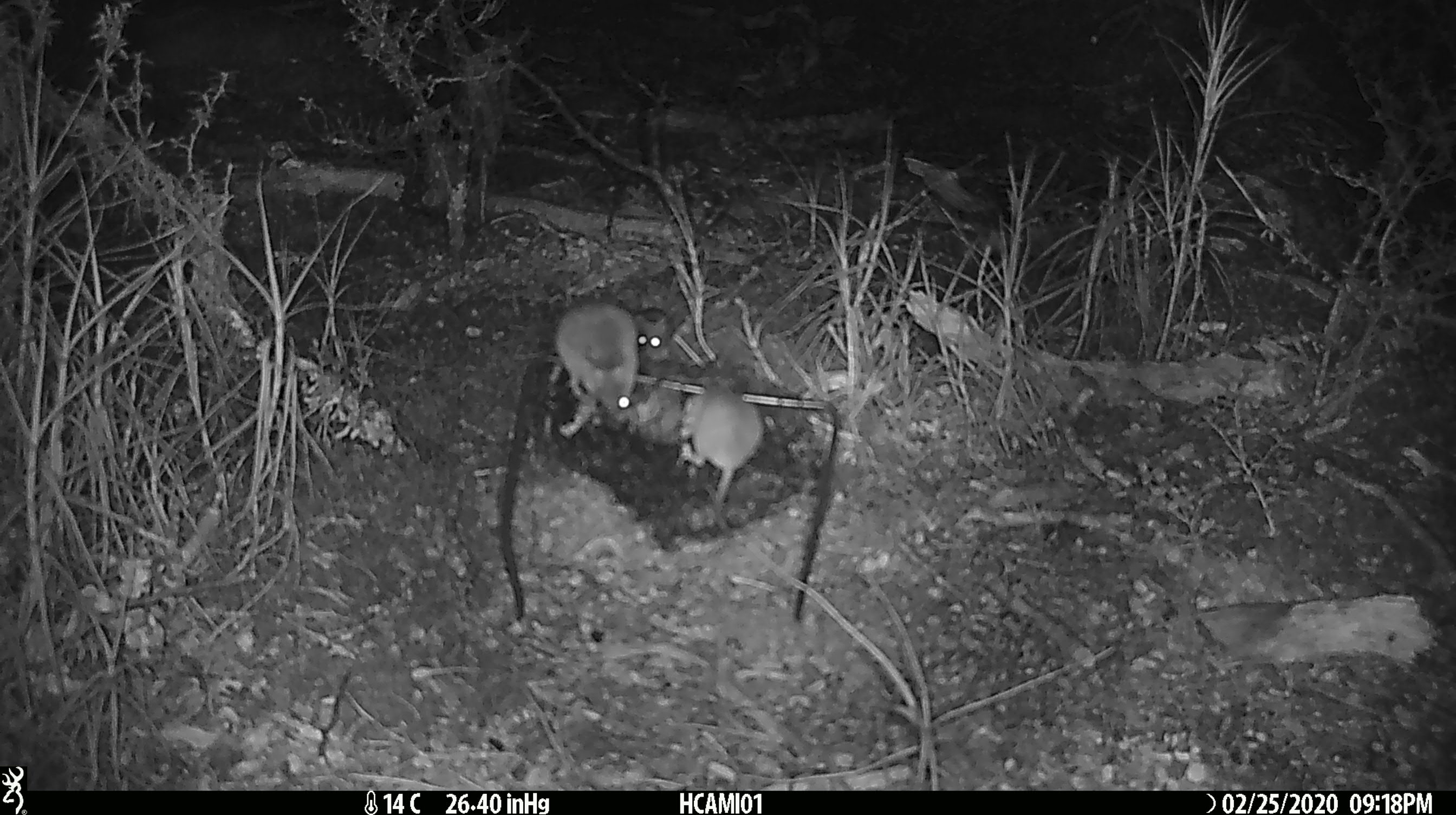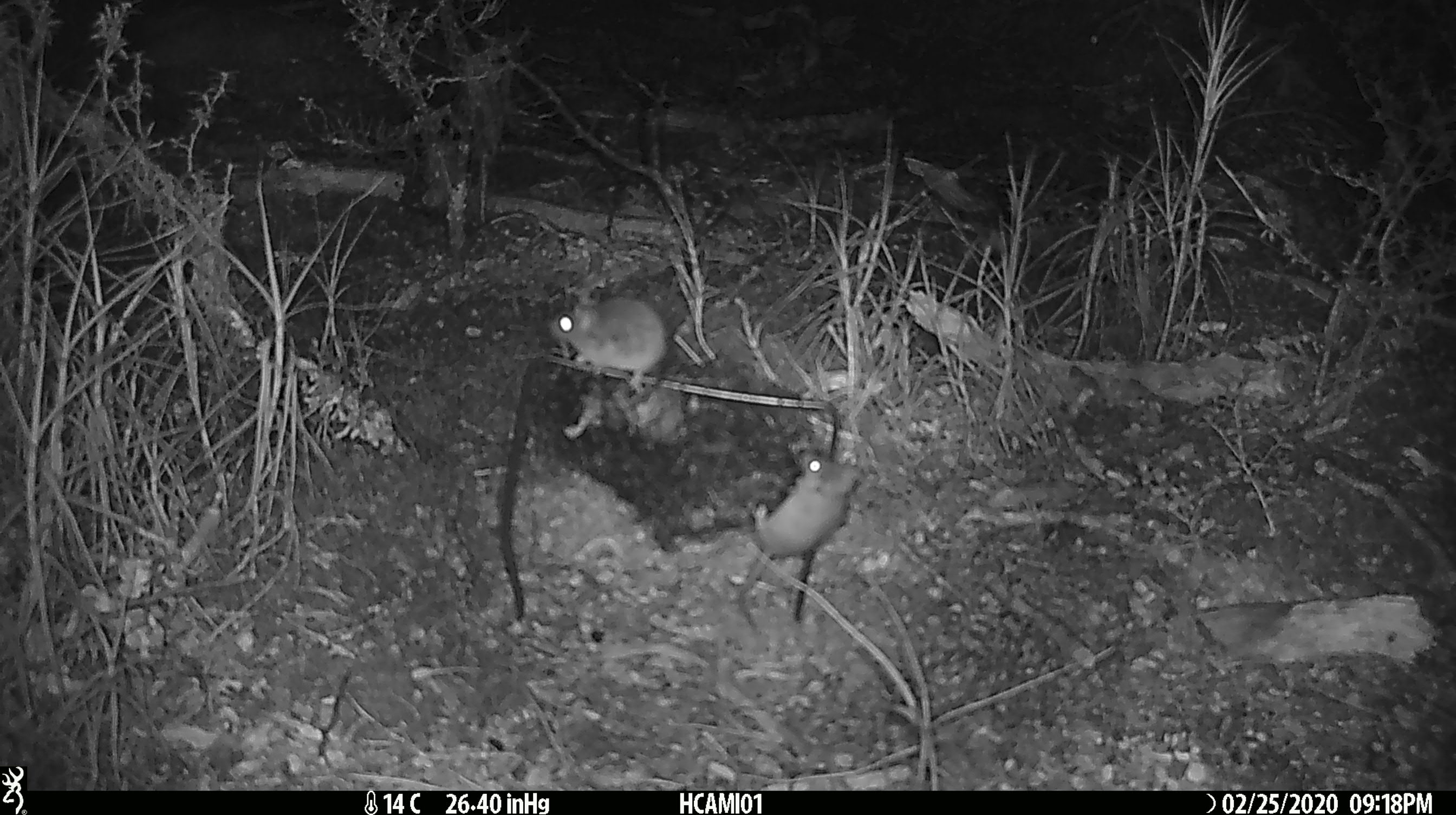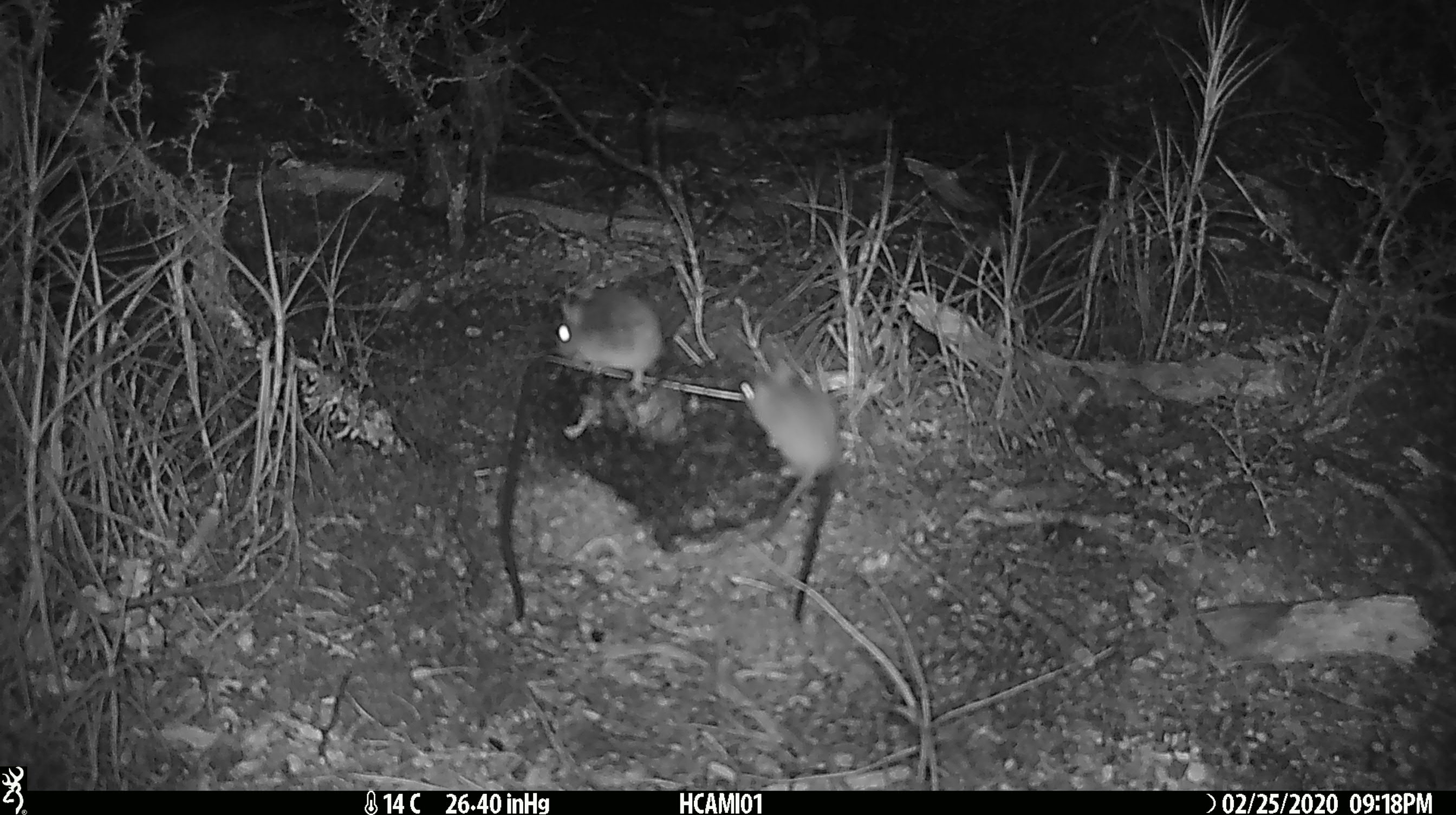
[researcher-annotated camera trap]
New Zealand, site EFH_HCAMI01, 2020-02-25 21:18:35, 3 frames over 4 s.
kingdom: Animalia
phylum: Chordata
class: Mammalia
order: Rodentia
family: Muridae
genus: Mus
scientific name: Mus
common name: mouse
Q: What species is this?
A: Mouse (Mus).